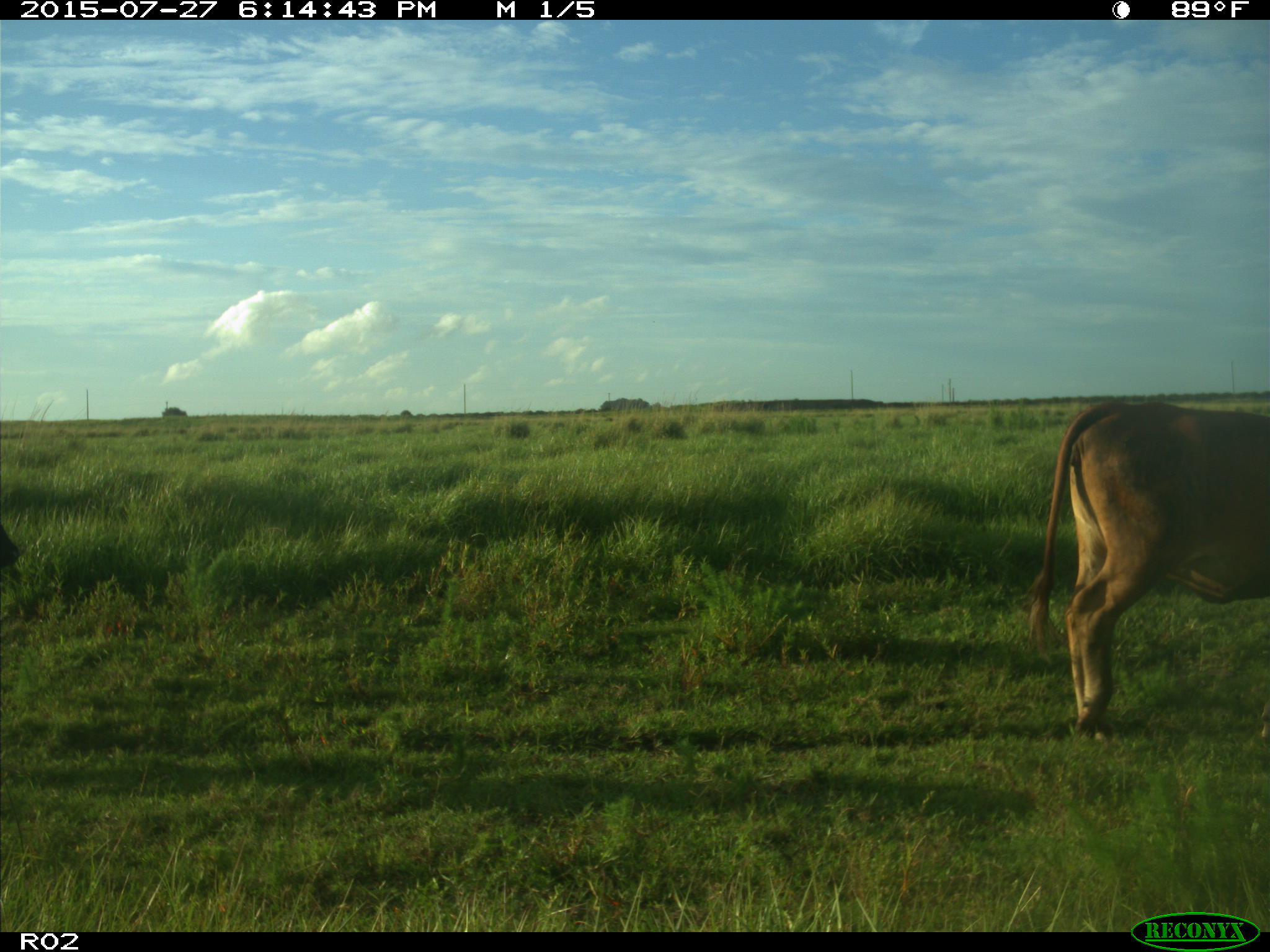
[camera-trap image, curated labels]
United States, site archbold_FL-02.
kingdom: Animalia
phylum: Chordata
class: Mammalia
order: Artiodactyla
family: Bovidae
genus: Bos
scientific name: Bos taurus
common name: domestic cow